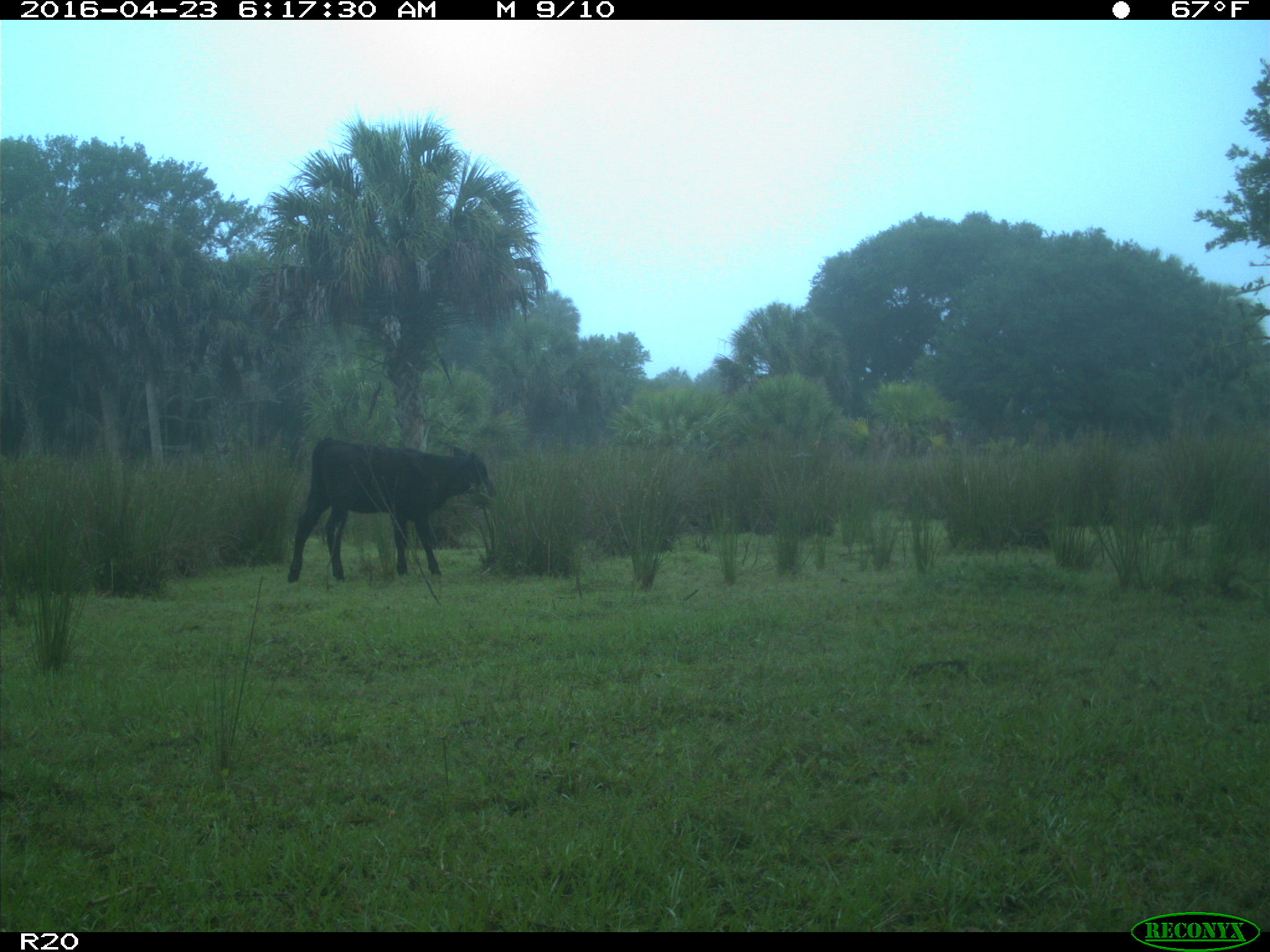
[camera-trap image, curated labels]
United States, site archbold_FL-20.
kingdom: Animalia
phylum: Chordata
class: Mammalia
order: Artiodactyla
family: Bovidae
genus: Bos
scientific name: Bos taurus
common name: domestic cow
Bos taurus (domestic cow).